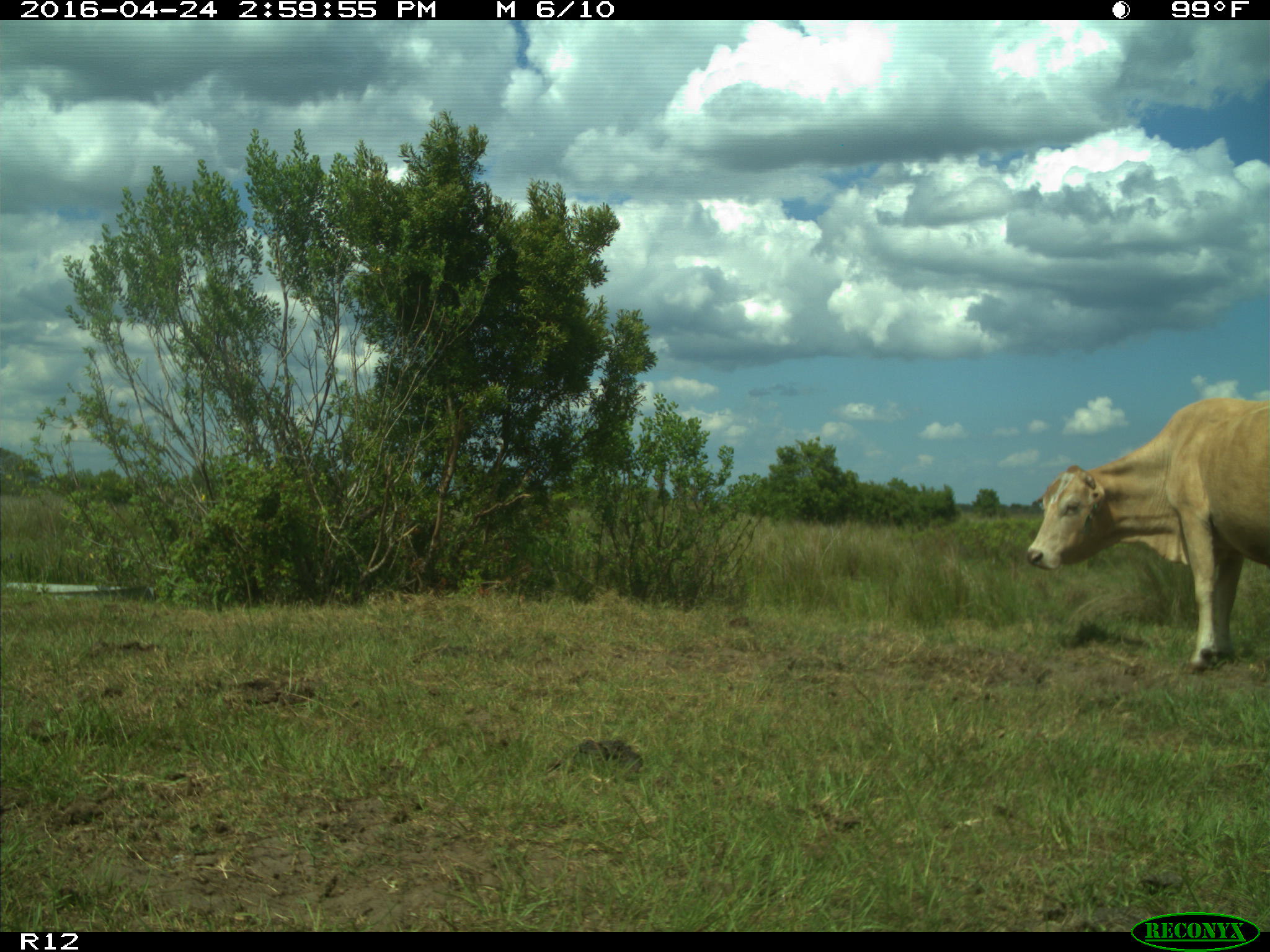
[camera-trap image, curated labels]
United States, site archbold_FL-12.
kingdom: Animalia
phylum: Chordata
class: Mammalia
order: Artiodactyla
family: Bovidae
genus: Bos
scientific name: Bos taurus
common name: domestic cow